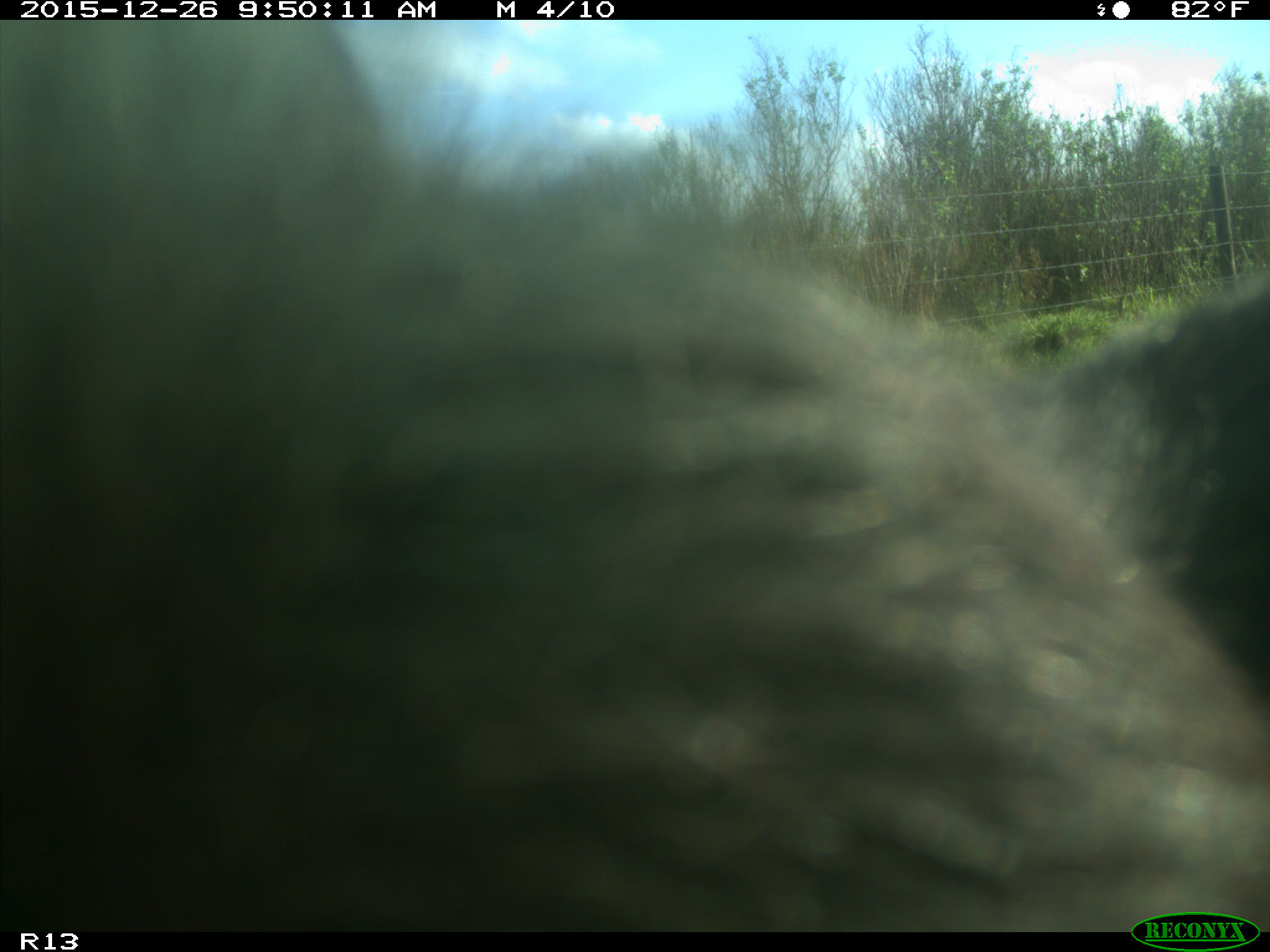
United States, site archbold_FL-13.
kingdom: Animalia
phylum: Chordata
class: Mammalia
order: Artiodactyla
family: Bovidae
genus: Bos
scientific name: Bos taurus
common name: domestic cow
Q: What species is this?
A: Bos taurus (domestic cow).